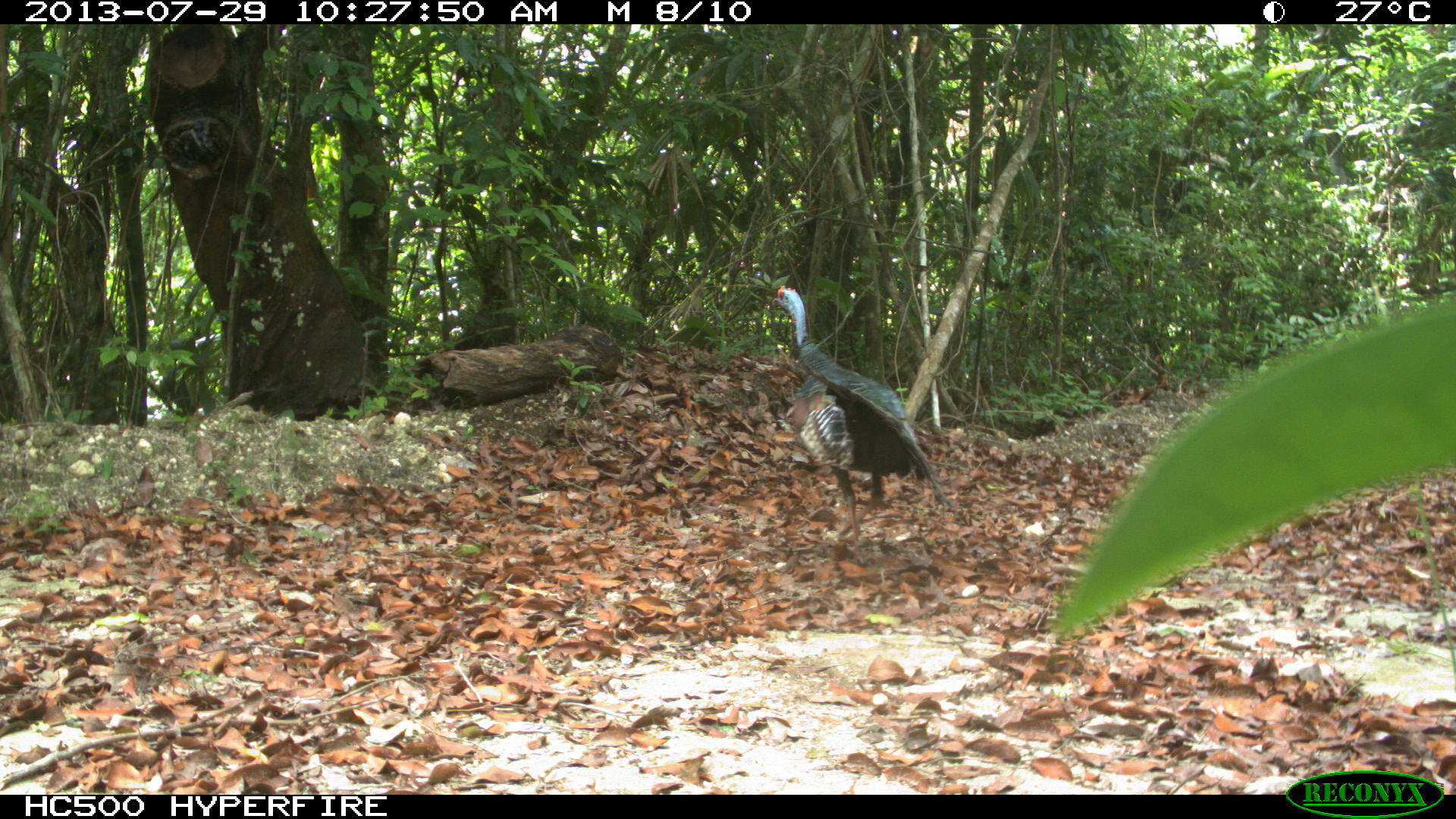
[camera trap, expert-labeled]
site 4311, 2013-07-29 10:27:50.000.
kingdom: Animalia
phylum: Chordata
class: Aves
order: Galliformes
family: Phasianidae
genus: Meleagris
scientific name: Meleagris ocellata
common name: ocellated turkey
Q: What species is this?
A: Meleagris ocellata (ocellated turkey).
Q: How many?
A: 2.